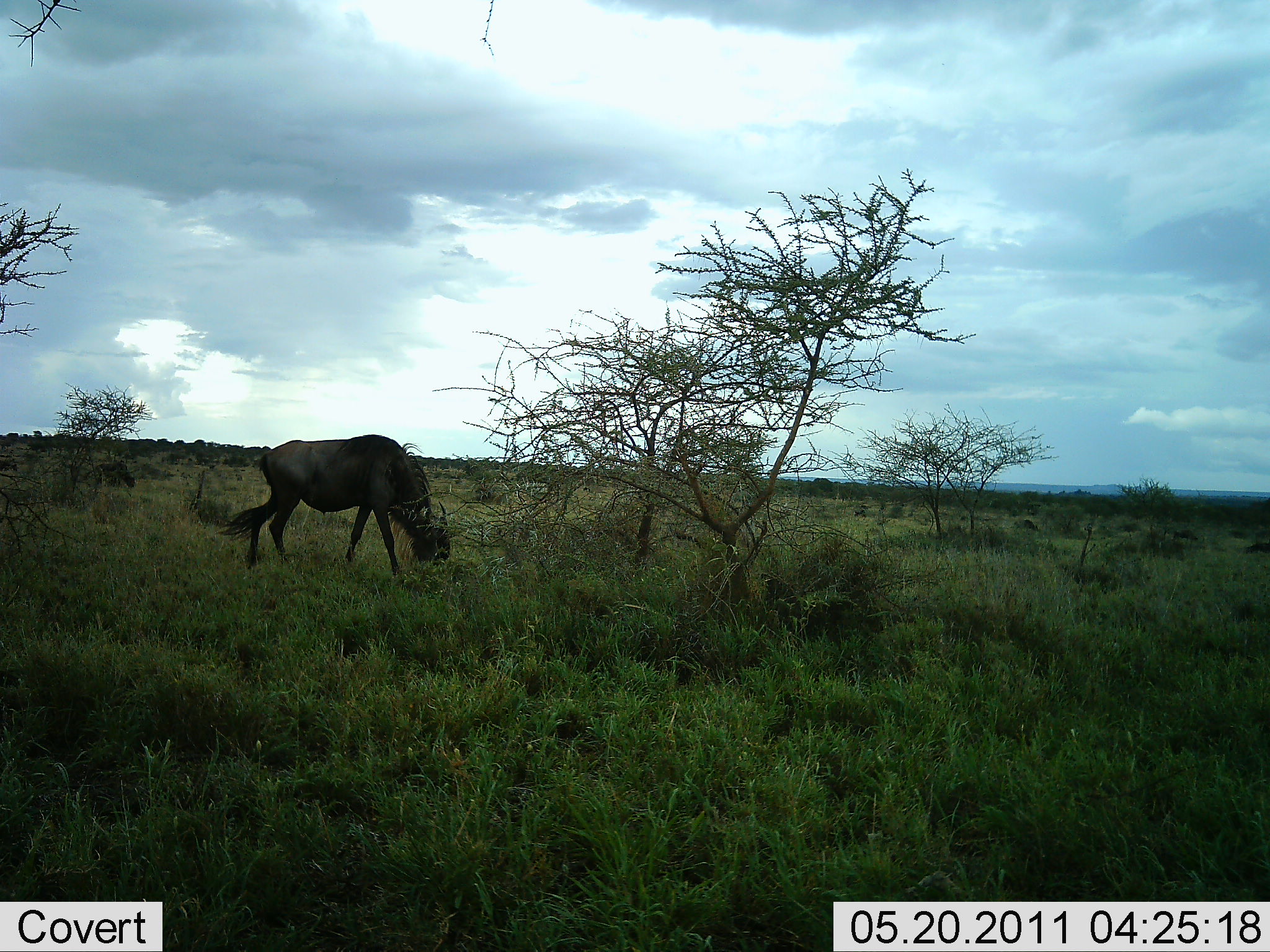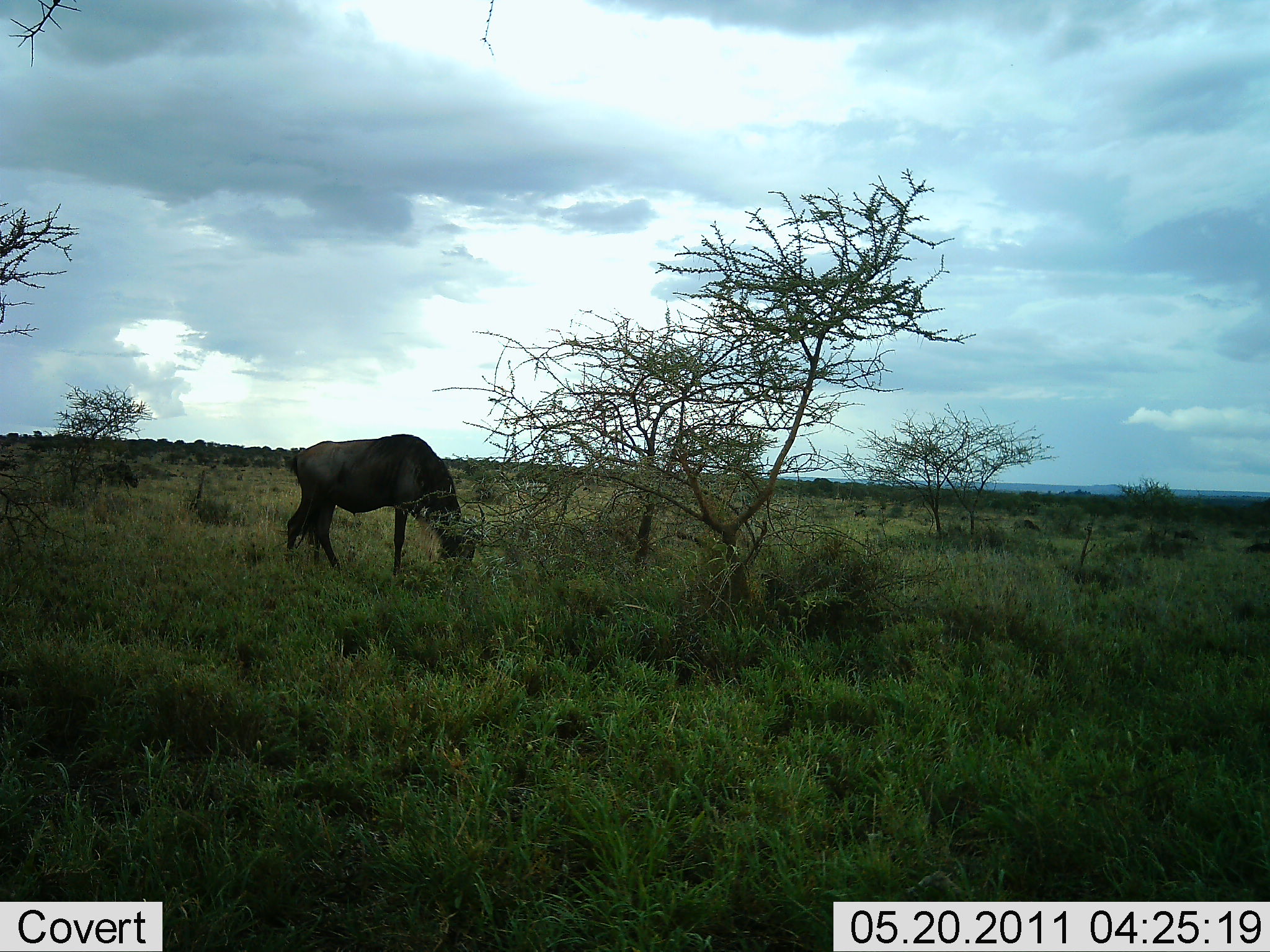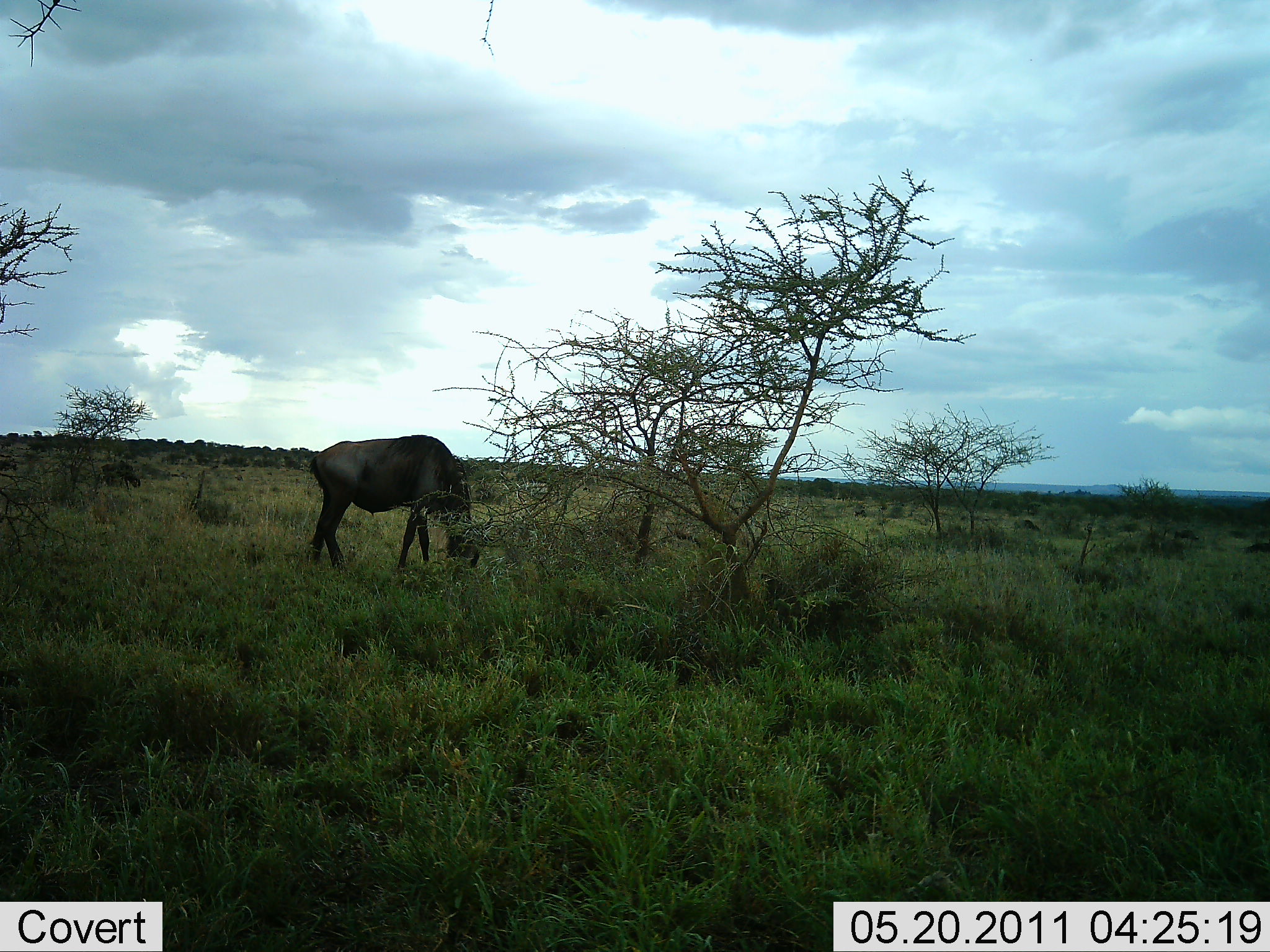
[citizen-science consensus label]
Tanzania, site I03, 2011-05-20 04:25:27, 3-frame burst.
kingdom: Animalia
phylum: Chordata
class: Mammalia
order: Artiodactyla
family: Bovidae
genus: Connochaetes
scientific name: Connochaetes taurinus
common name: blue wildebeest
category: wildebeest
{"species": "wildebeest (blue wildebeest) (Connochaetes taurinus)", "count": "1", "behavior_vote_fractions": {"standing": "18%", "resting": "0%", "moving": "9%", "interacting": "0%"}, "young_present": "0%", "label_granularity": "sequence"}